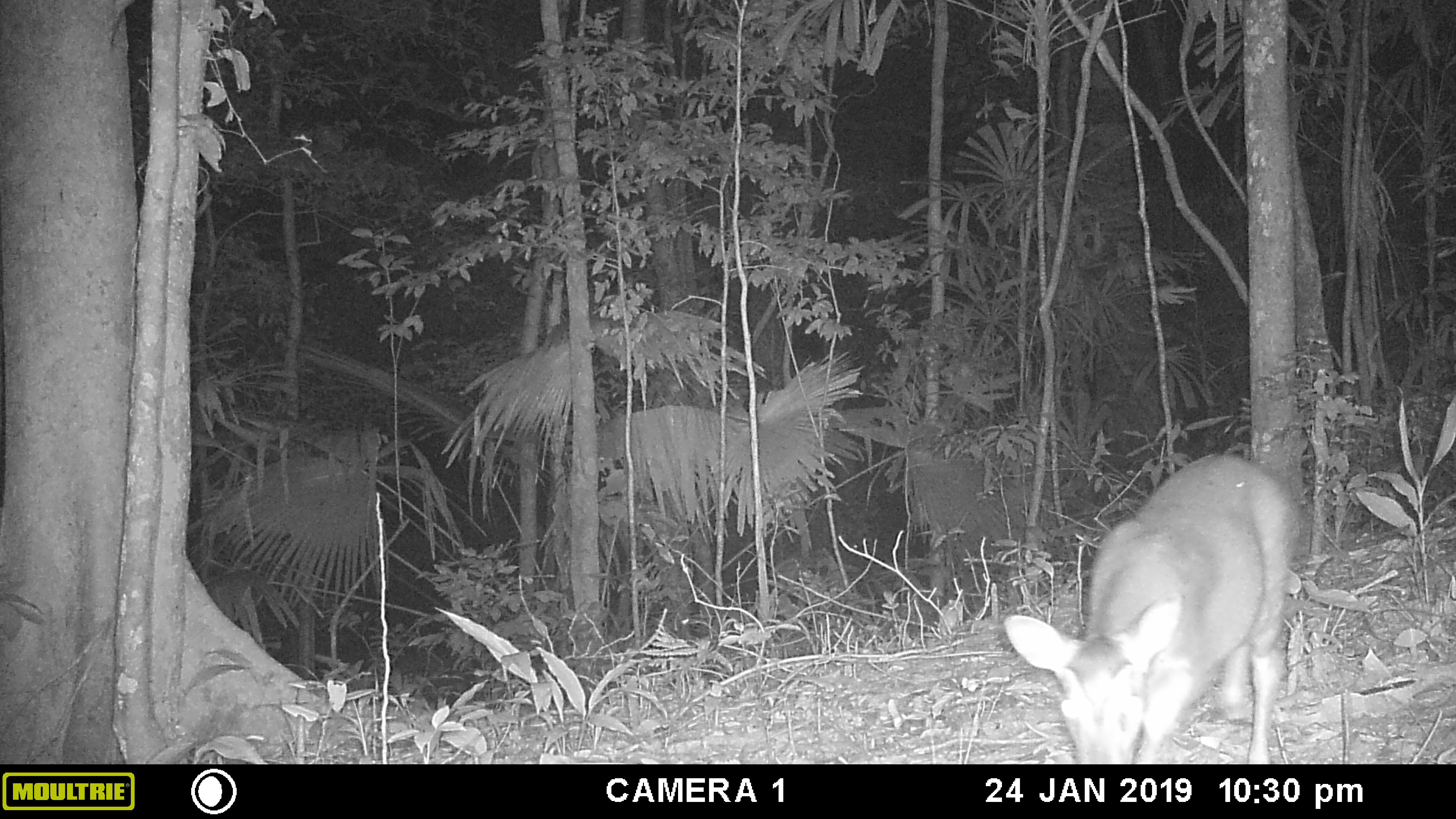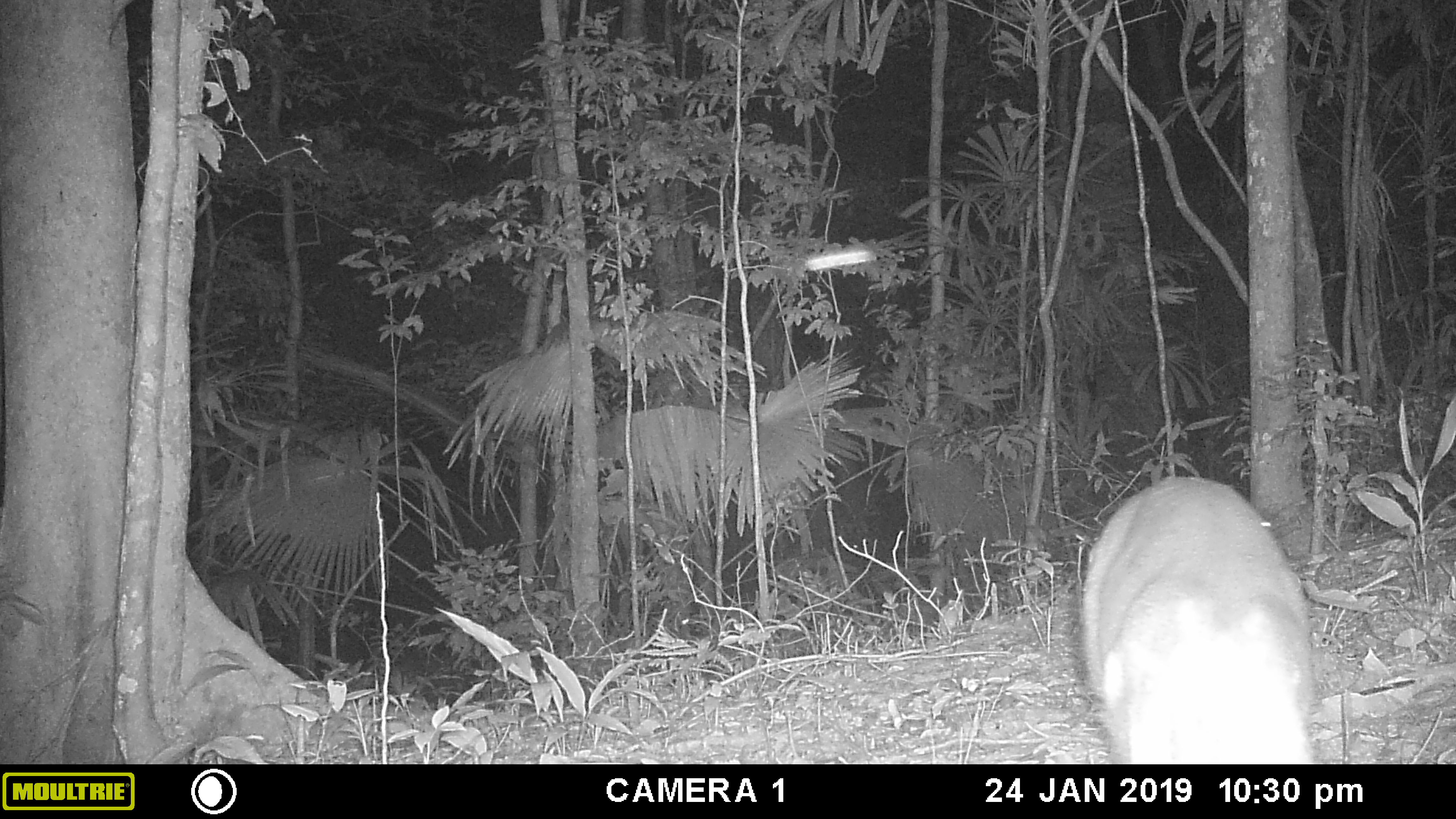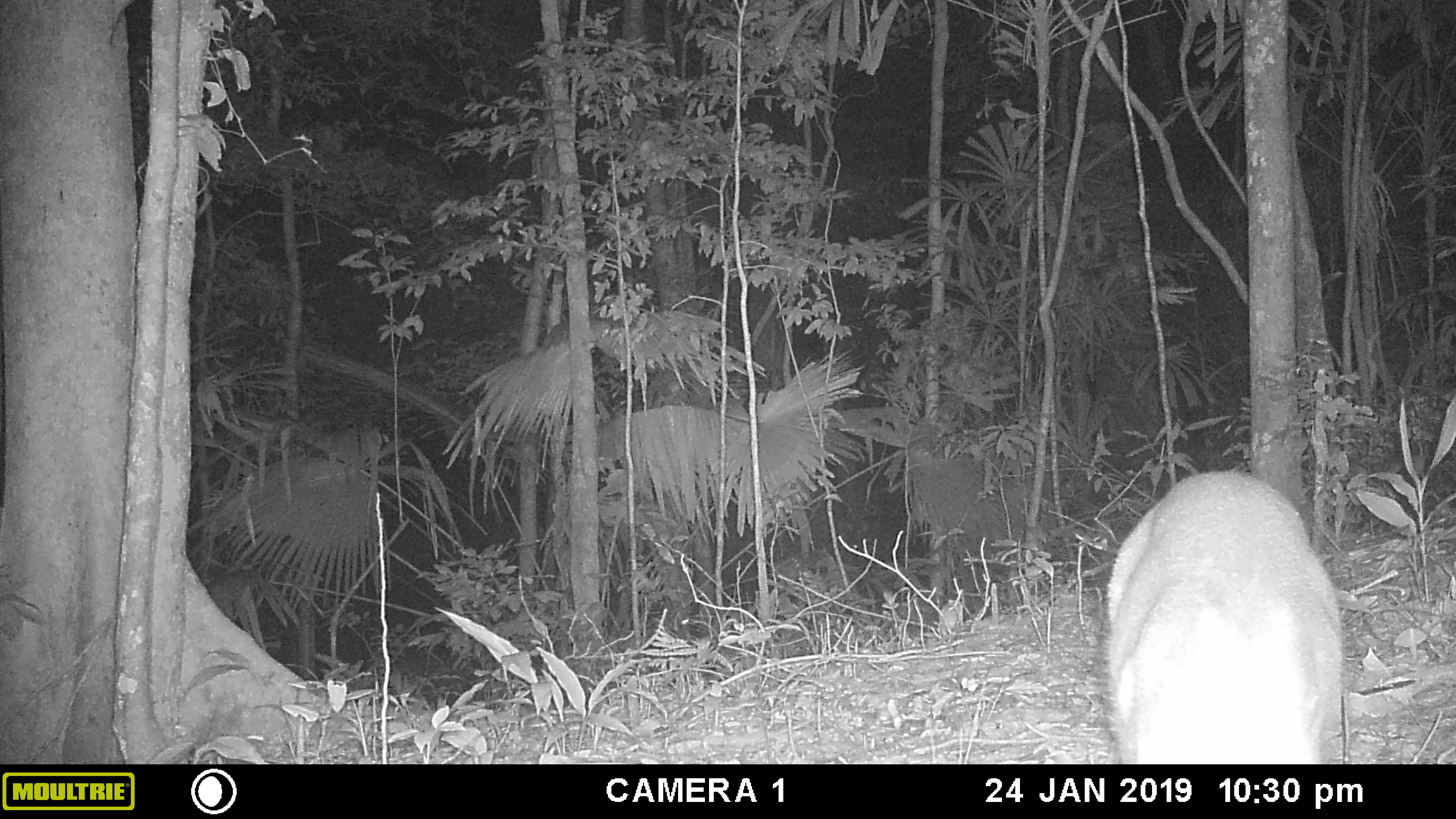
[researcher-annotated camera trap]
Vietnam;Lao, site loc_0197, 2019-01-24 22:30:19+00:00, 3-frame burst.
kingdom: Animalia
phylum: Chordata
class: Mammalia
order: Artiodactyla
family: Cervidae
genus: Muntiacus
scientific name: Muntiacus vuquangensis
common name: large-antlered muntjac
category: large antlered muntjac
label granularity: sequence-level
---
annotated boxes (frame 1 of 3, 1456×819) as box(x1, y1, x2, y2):
large antlered muntjac: box(1002, 453, 1304, 765)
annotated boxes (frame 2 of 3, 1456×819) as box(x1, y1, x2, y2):
large antlered muntjac: box(1077, 475, 1318, 764)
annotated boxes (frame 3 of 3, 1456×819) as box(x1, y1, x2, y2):
large antlered muntjac: box(1106, 469, 1344, 764)